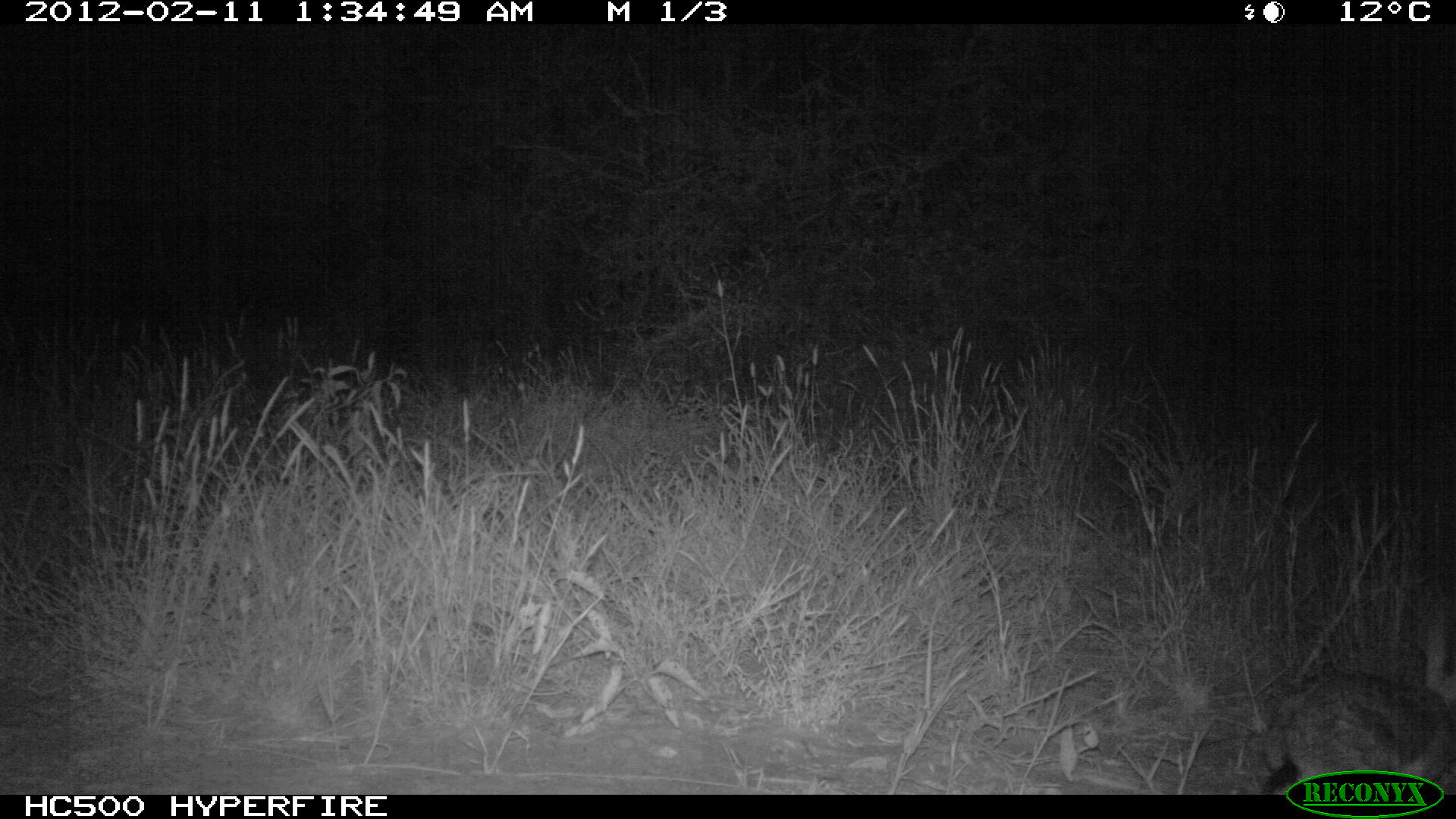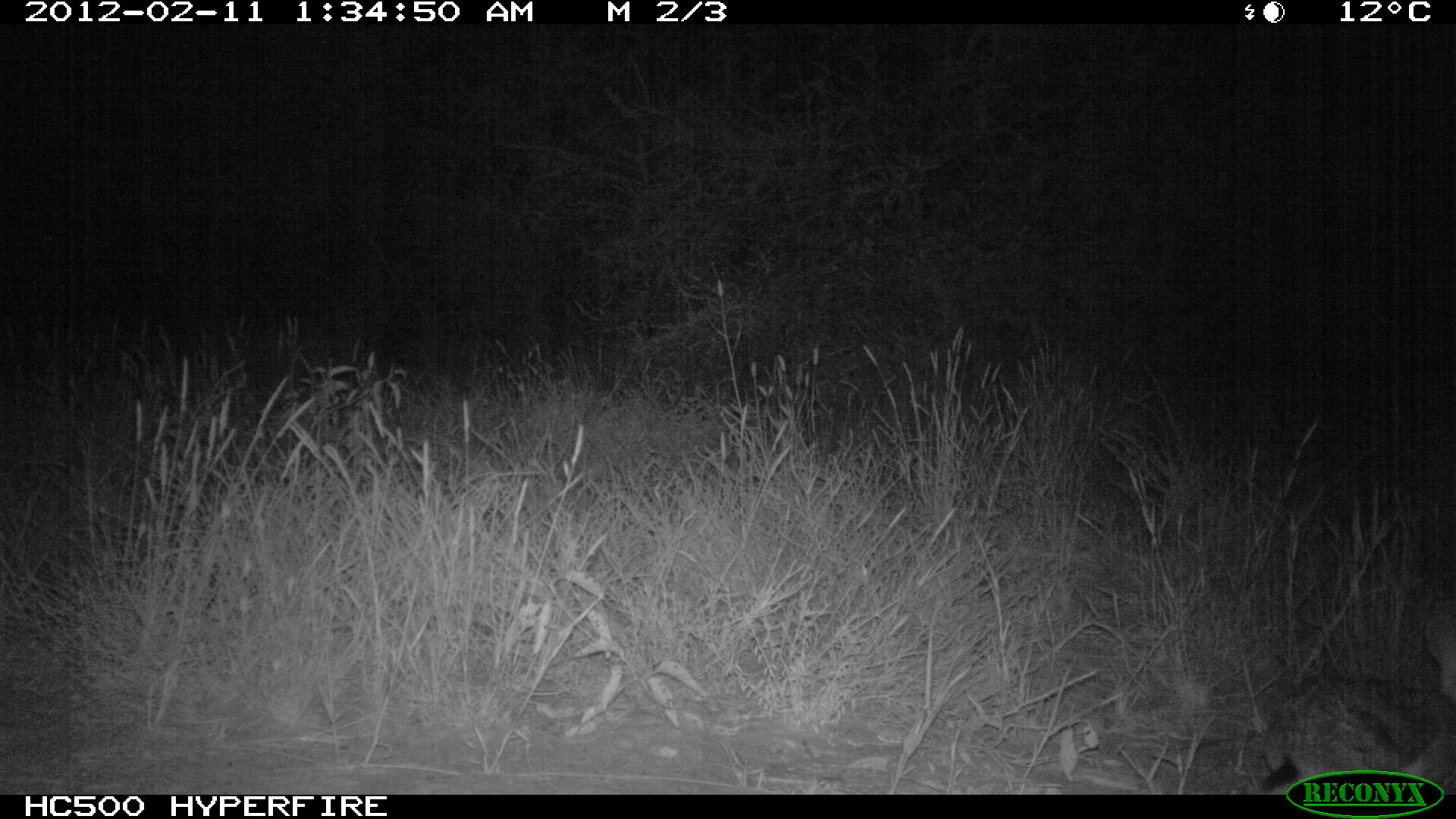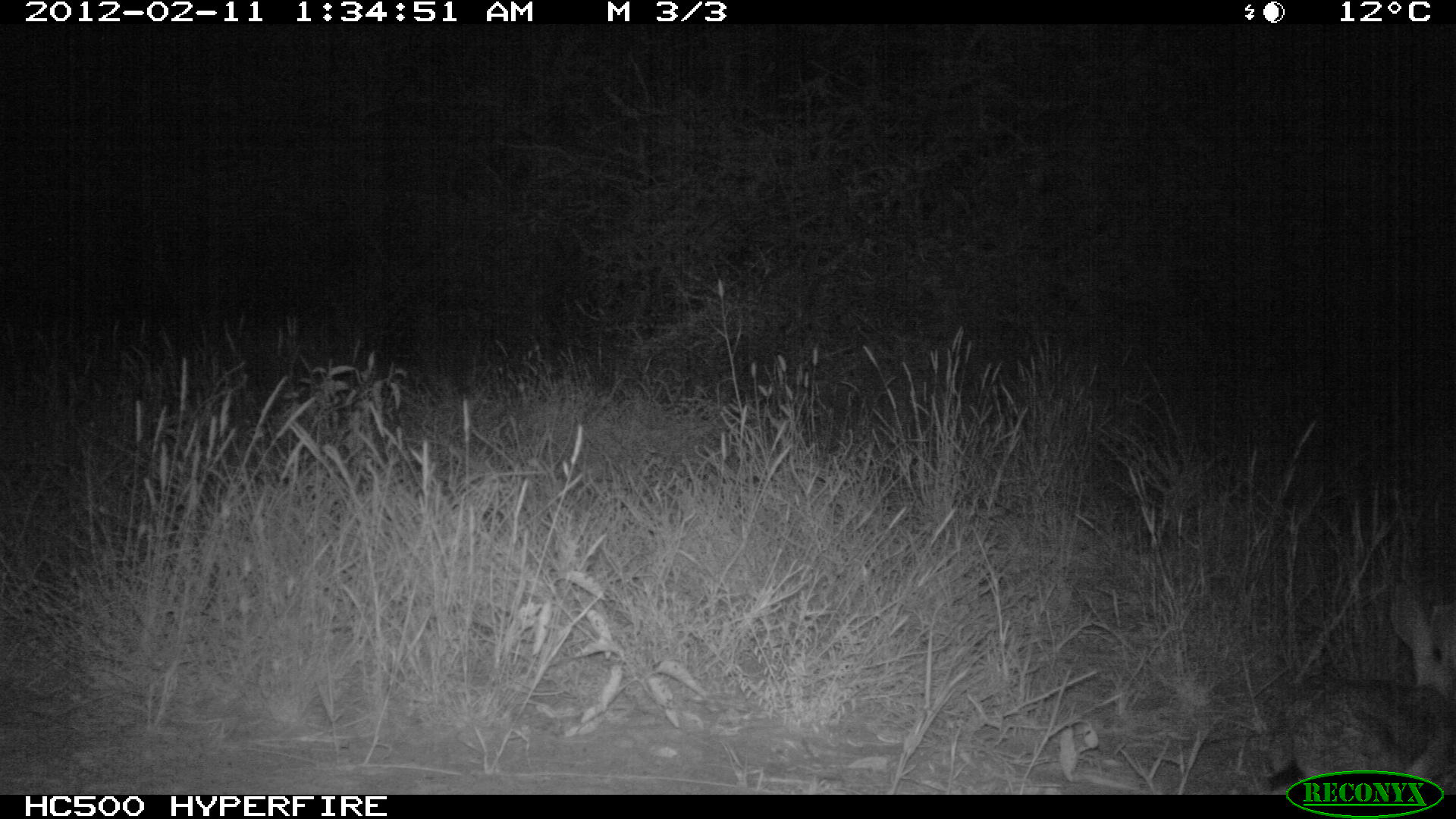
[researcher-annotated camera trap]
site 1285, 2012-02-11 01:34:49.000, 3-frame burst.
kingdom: Animalia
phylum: Chordata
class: Mammalia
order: Lagomorpha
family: Leporidae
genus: Lepus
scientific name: Lepus saxatilis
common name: scrub hare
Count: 1.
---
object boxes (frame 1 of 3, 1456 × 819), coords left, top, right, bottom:
lepus saxatilis: 1246, 609, 1455, 792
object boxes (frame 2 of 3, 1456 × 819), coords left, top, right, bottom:
lepus saxatilis: 1253, 597, 1454, 792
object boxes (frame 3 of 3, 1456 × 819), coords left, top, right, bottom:
lepus saxatilis: 1245, 586, 1453, 791